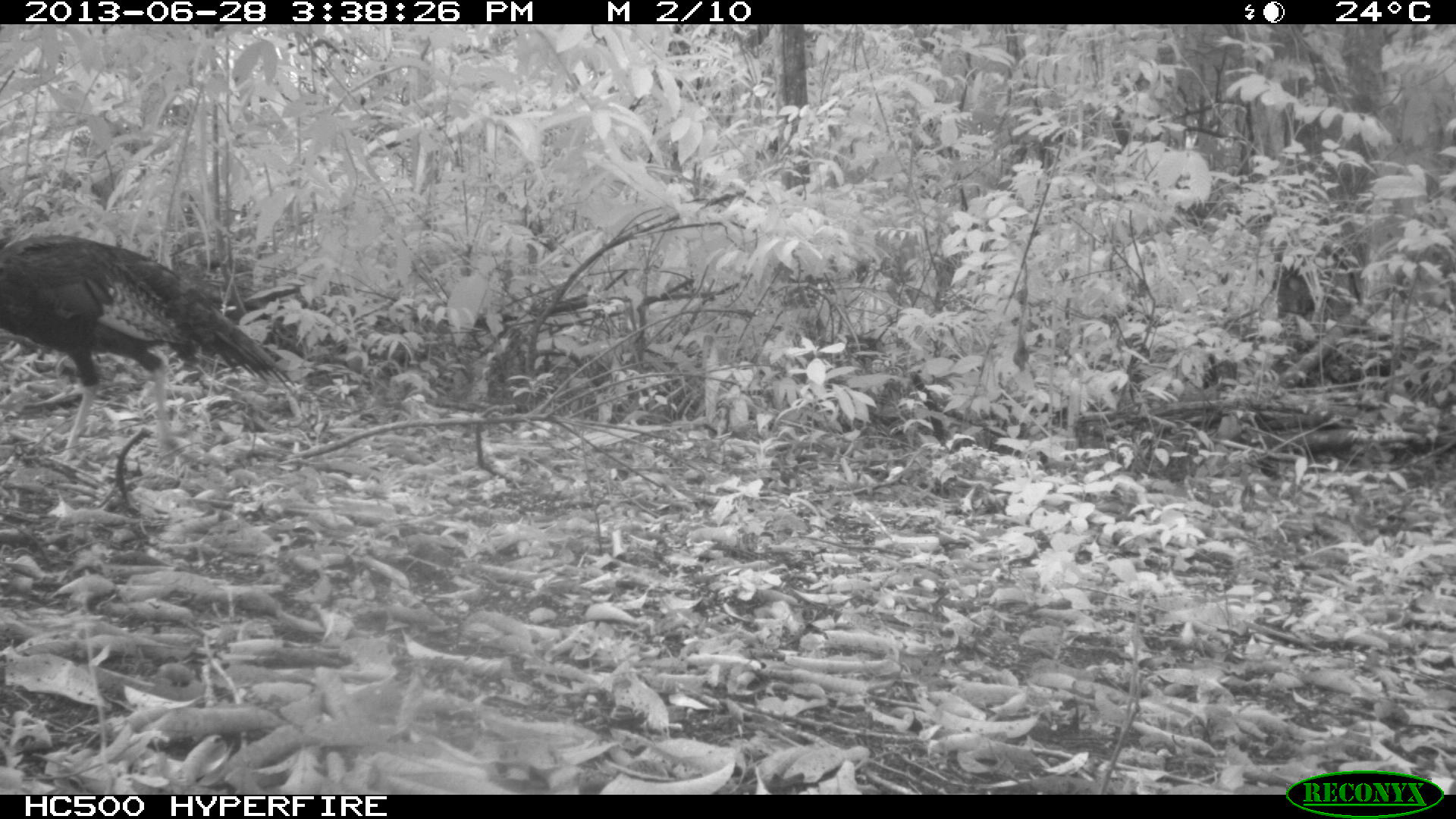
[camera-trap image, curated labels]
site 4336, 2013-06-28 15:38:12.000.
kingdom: Animalia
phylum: Chordata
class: Aves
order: Galliformes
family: Phasianidae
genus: Meleagris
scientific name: Meleagris ocellata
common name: ocellated turkey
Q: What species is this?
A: Meleagris ocellata (ocellated turkey).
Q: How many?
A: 1.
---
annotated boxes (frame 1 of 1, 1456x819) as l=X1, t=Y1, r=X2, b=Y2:
meleagris ocellata: l=0, t=229, r=302, b=464